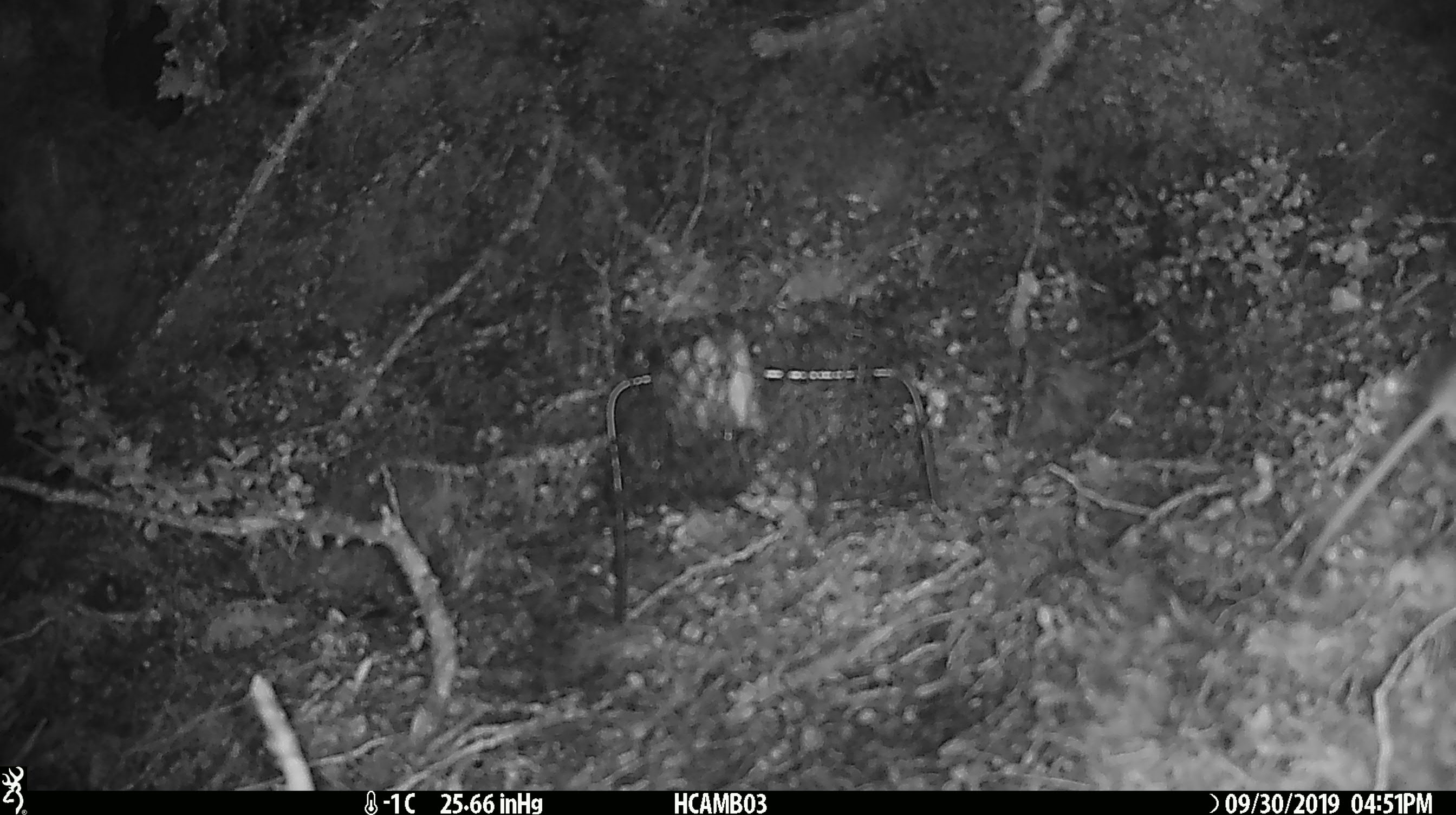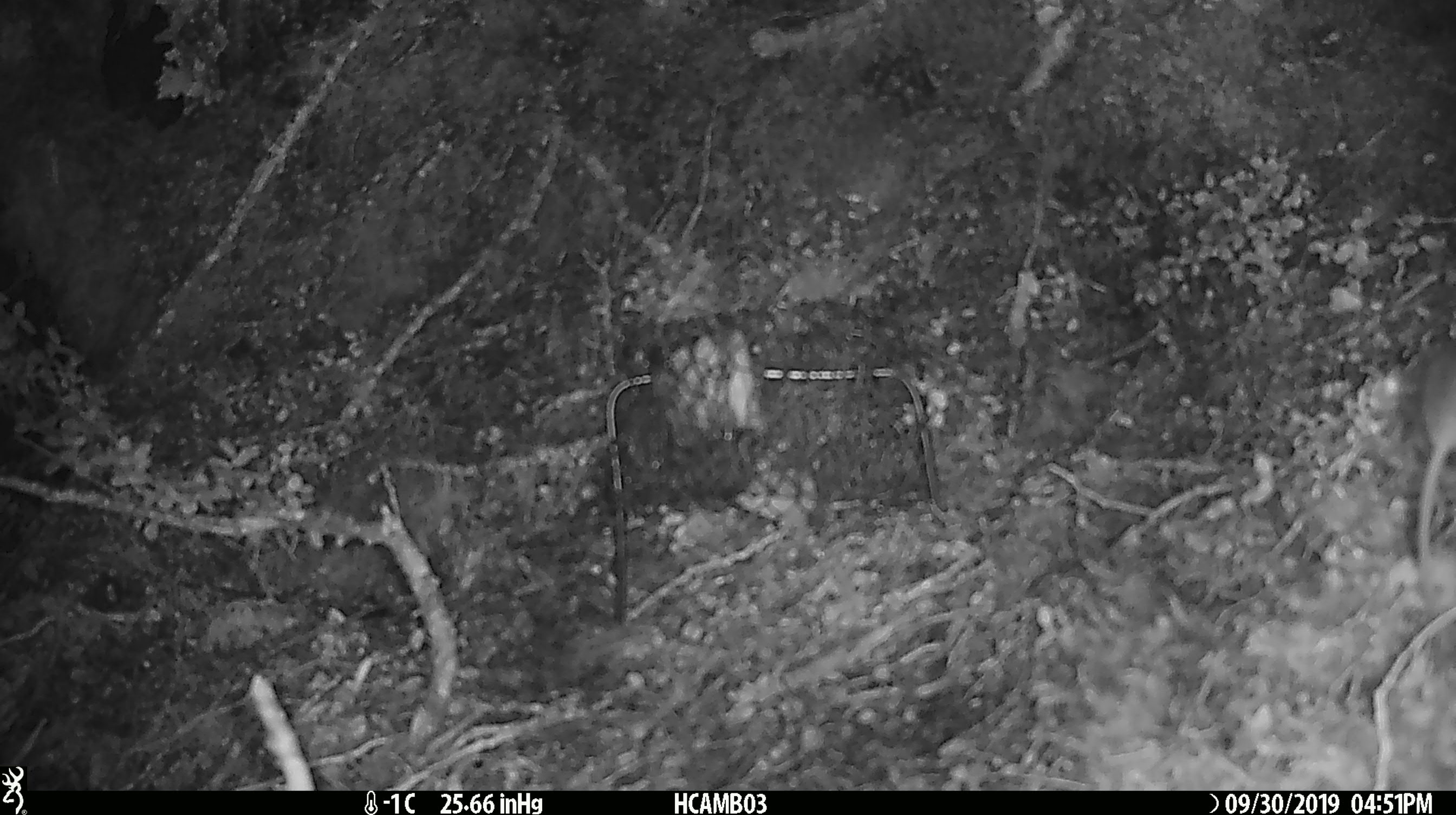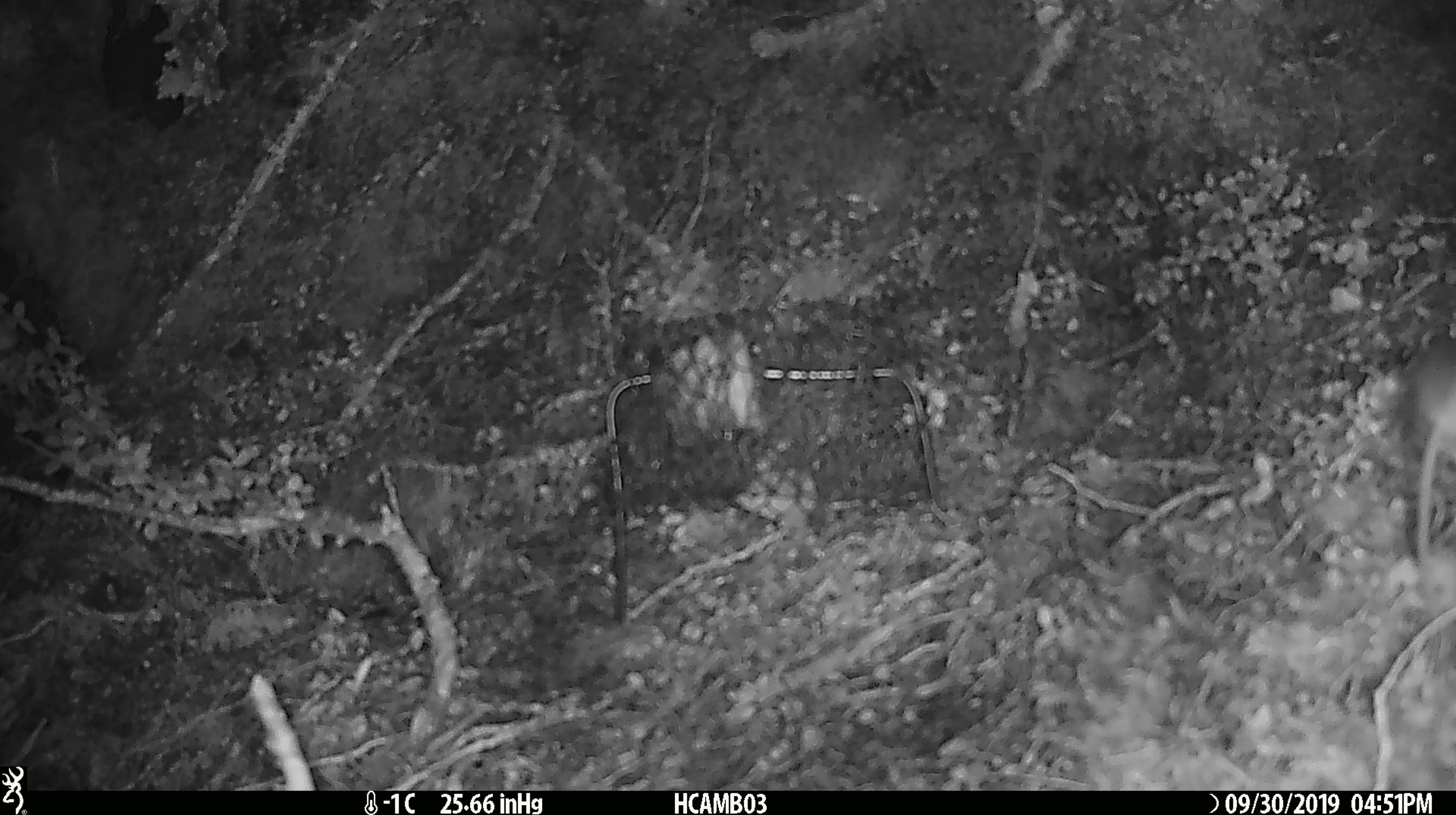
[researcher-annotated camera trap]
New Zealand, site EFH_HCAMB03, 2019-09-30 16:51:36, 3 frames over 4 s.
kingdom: Animalia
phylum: Chordata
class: Mammalia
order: Rodentia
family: Muridae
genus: Mus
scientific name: Mus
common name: mouse